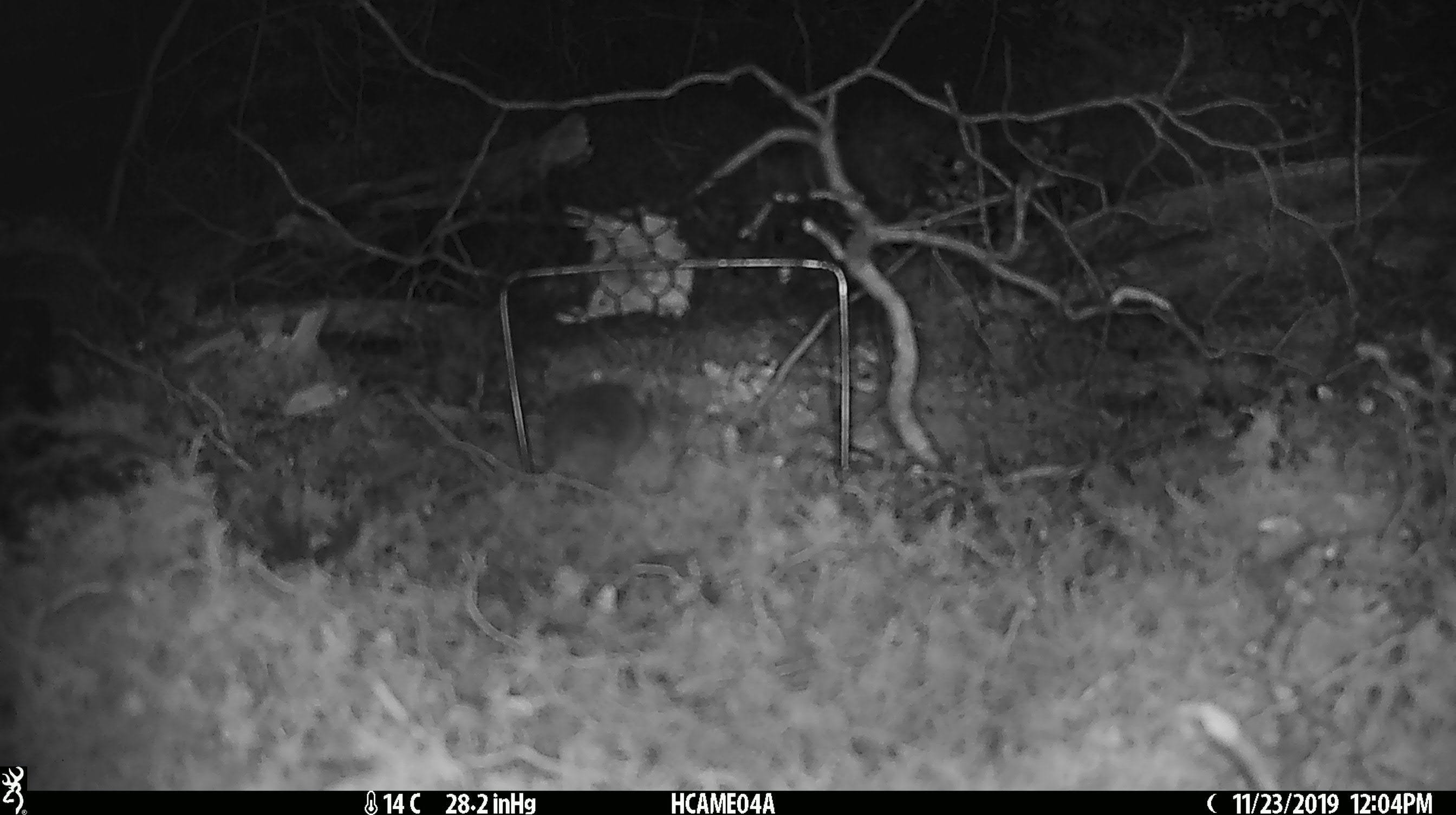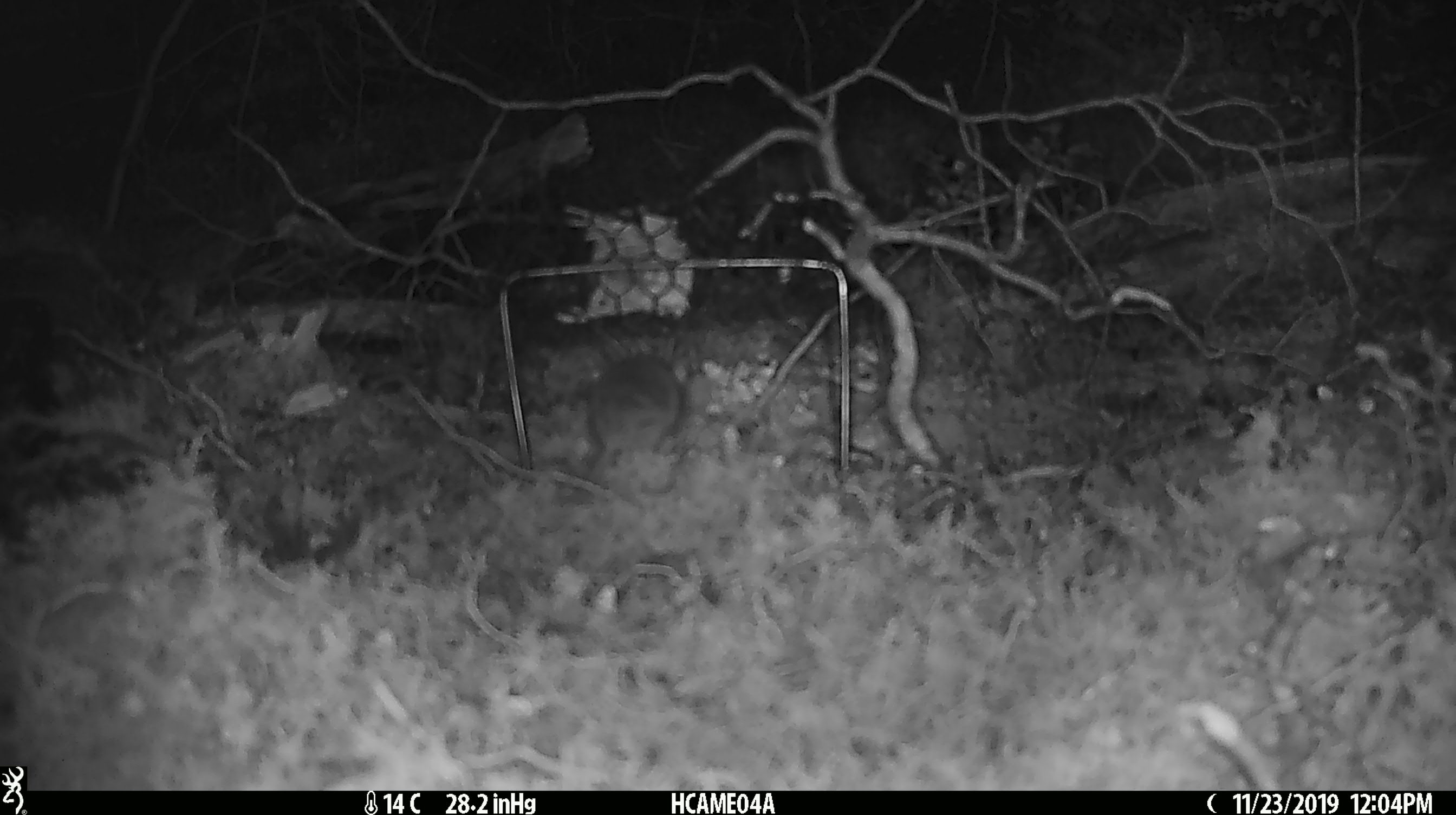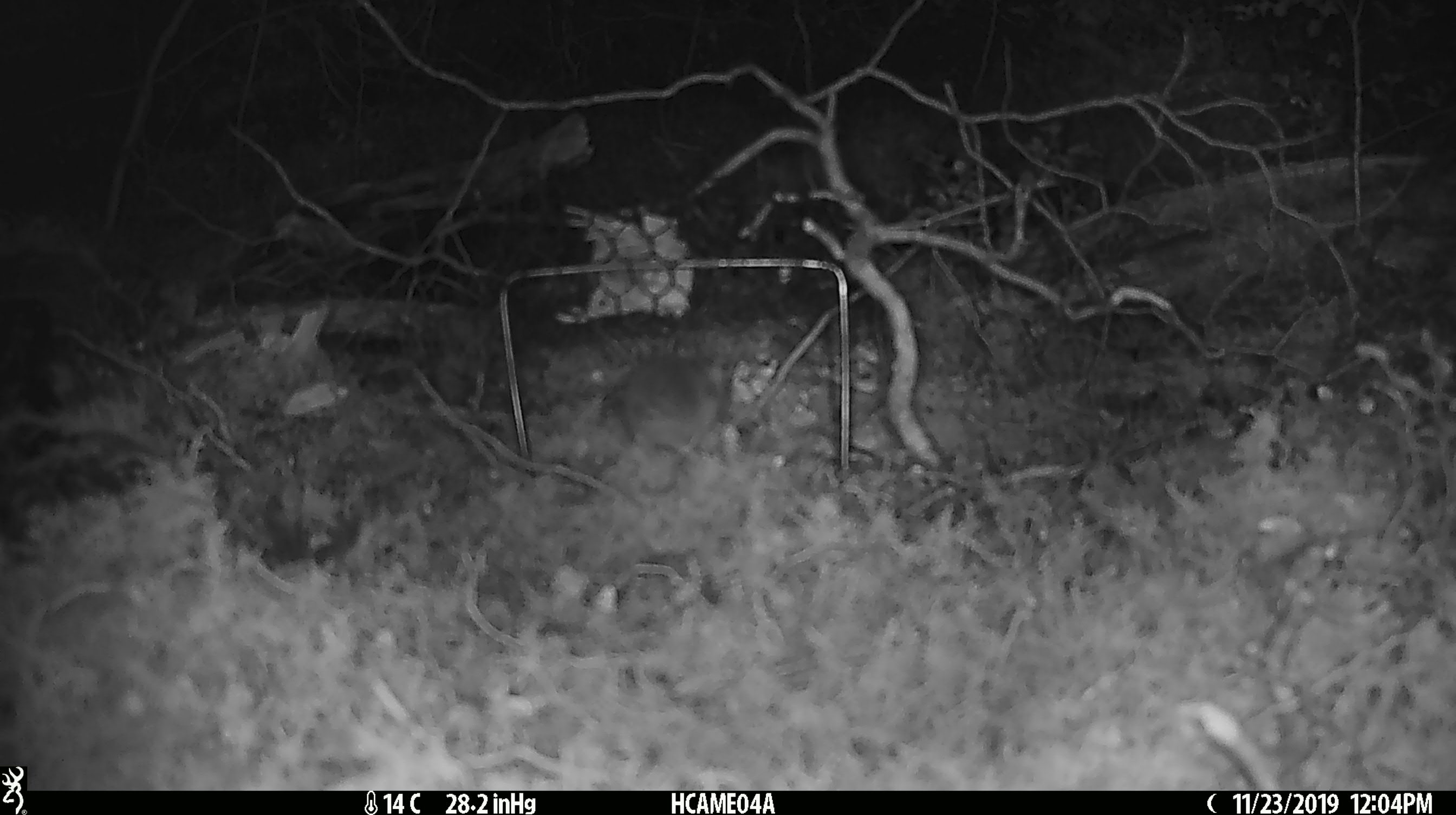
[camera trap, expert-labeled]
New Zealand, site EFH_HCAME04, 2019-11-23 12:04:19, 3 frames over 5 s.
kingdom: Animalia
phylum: Chordata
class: Mammalia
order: Rodentia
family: Muridae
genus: Mus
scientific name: Mus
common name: mouse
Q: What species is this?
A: Mouse (Mus).